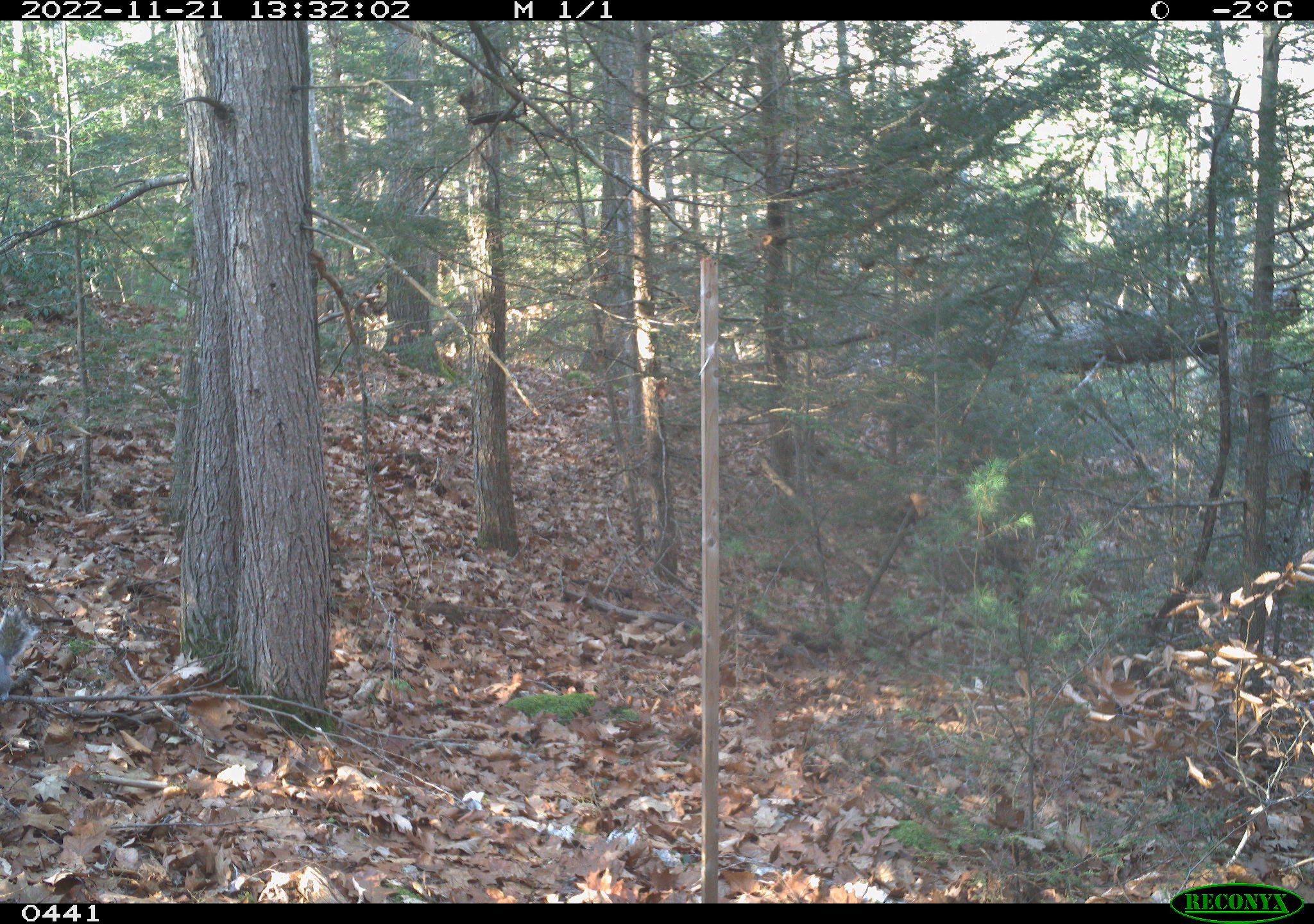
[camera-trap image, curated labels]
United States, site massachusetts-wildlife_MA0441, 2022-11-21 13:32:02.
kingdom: Animalia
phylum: Chordata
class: Mammalia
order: Rodentia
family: Sciuridae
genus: Sciurus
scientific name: Sciurus carolinensis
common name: gray squirrel